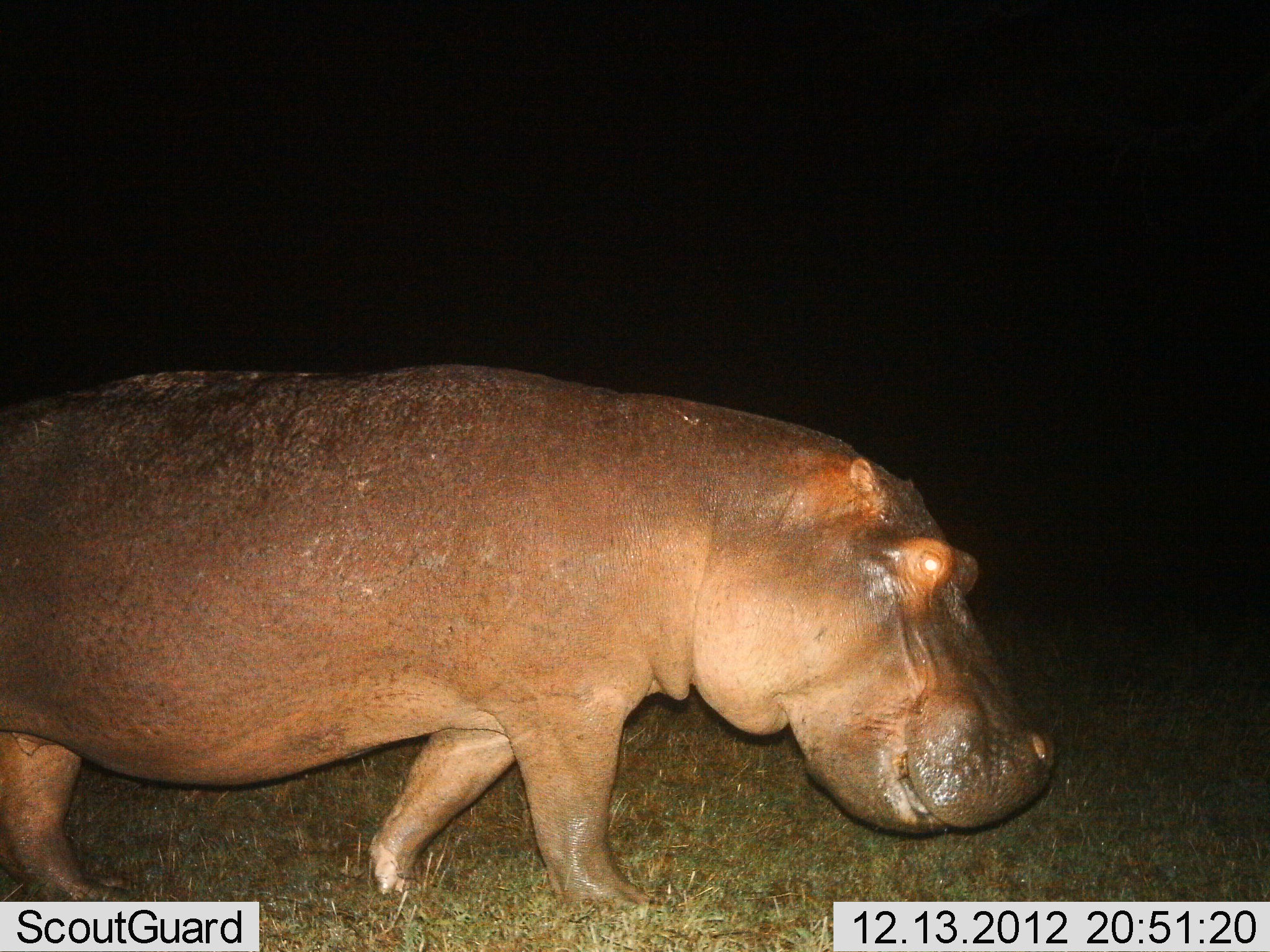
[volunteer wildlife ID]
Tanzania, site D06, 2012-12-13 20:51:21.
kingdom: Animalia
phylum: Chordata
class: Mammalia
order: Artiodactyla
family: Hippopotamidae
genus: Hippopotamus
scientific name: Hippopotamus amphibius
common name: hippopotamus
Hippopotamus (Hippopotamus amphibius), count 1. Behavior (volunteer vote fractions): standing 12%, resting 0%, moving 88%, interacting 0%. Young present (vote fraction): 0%. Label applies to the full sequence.